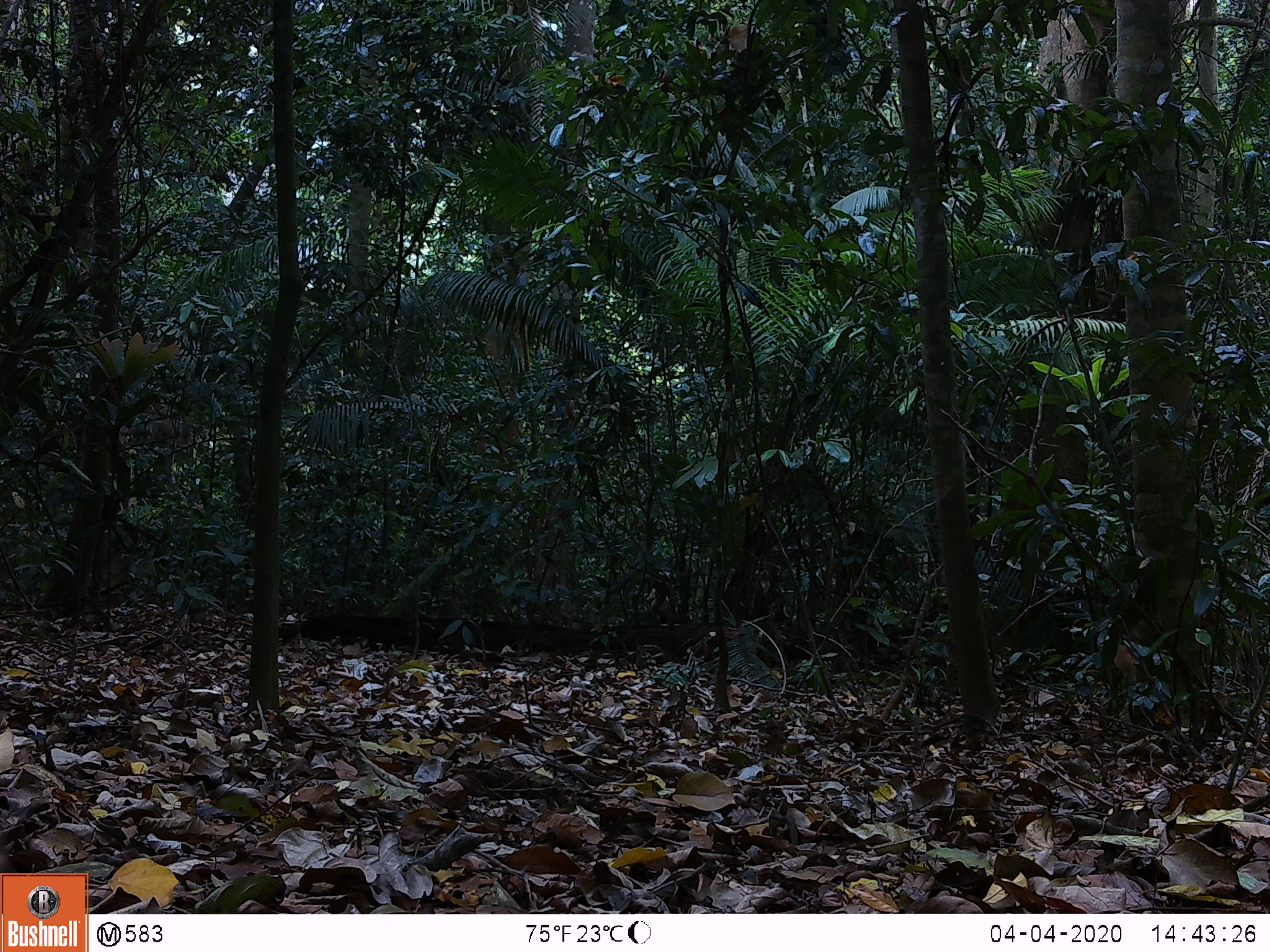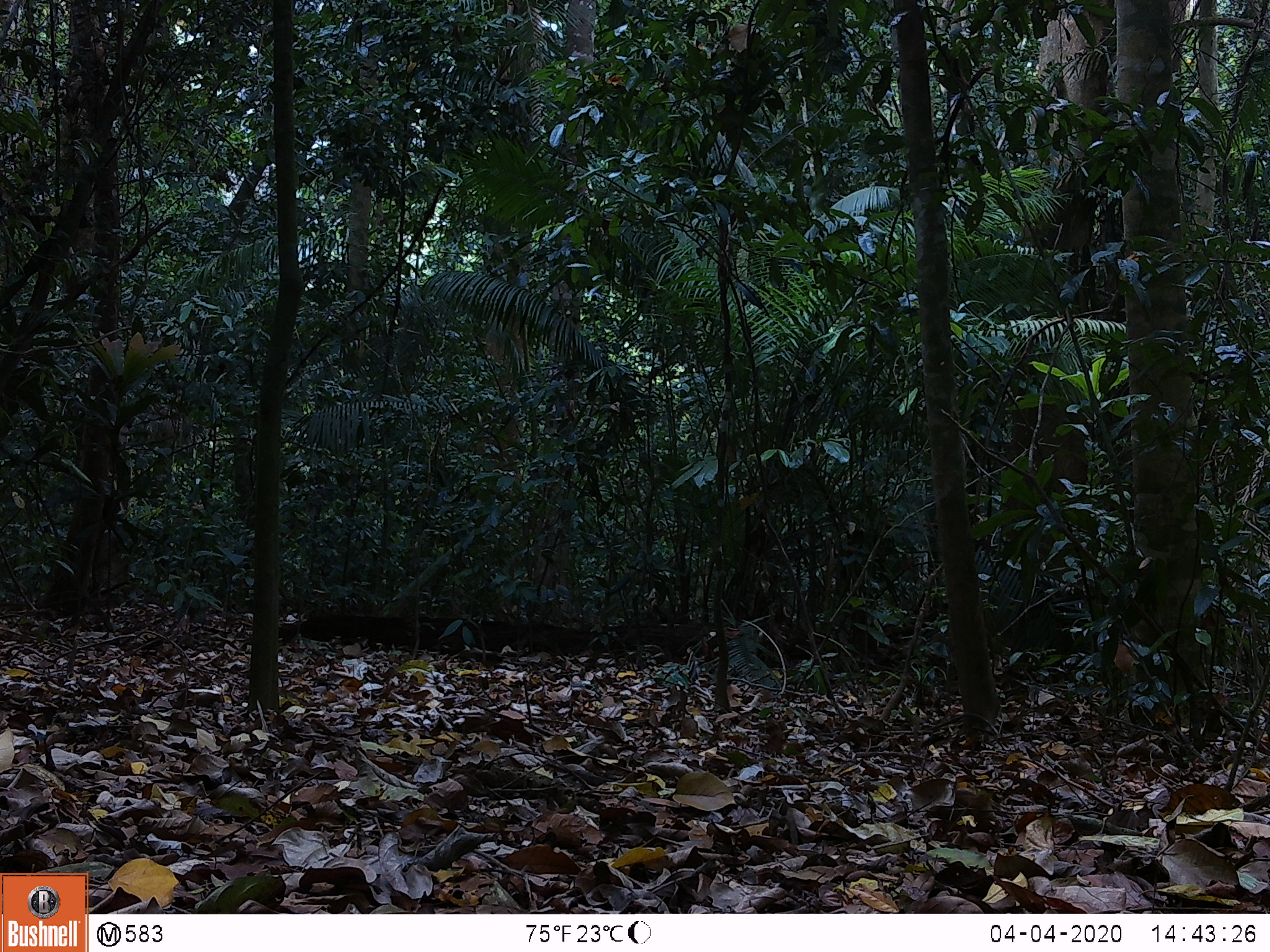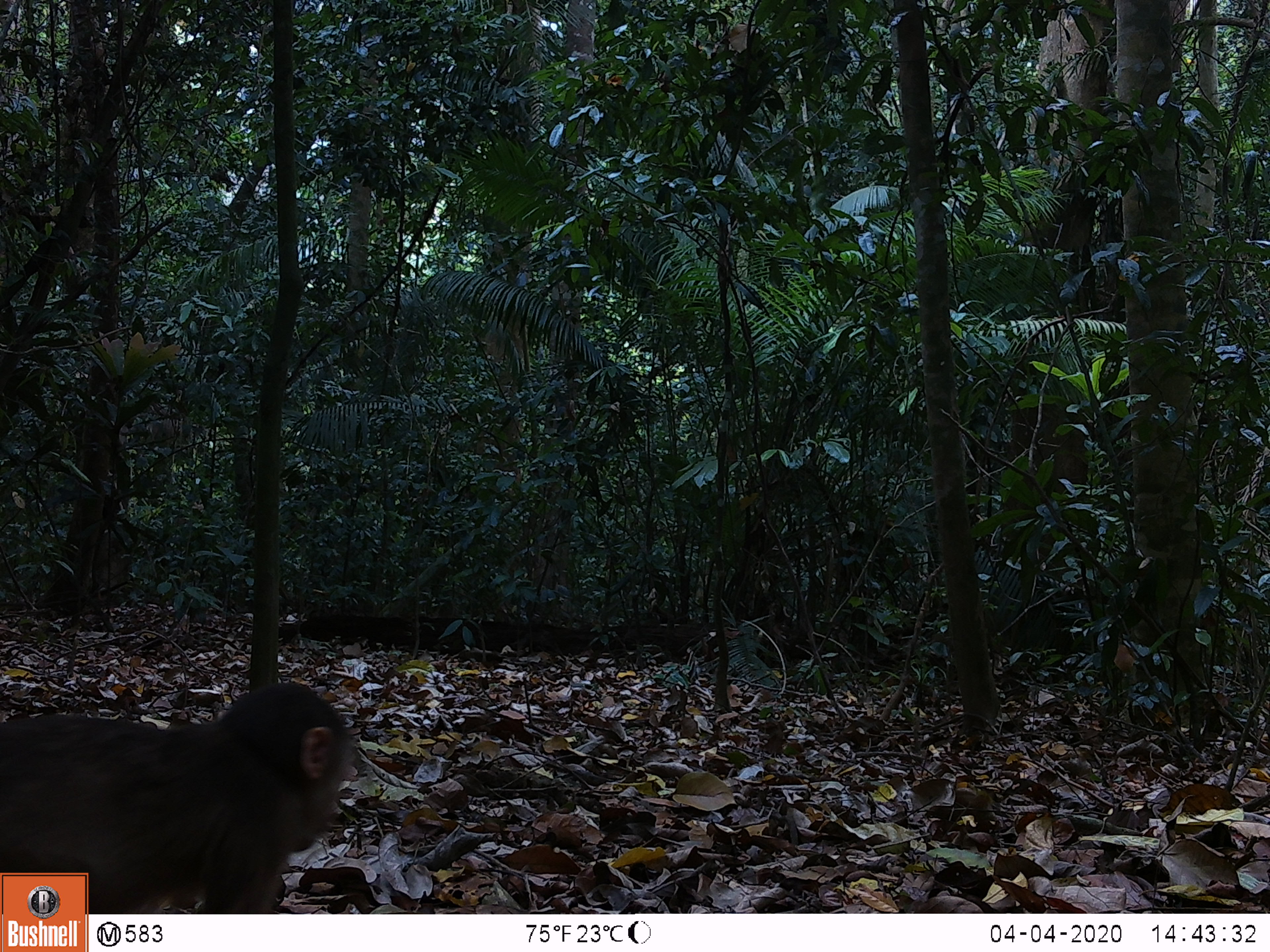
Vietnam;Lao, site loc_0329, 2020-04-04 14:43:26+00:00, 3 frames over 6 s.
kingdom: Animalia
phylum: Chordata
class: Mammalia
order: Primates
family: Cercopithecidae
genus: Macaca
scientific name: Macaca arctoides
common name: stump-tailed macaque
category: stump tailed macaque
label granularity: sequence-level